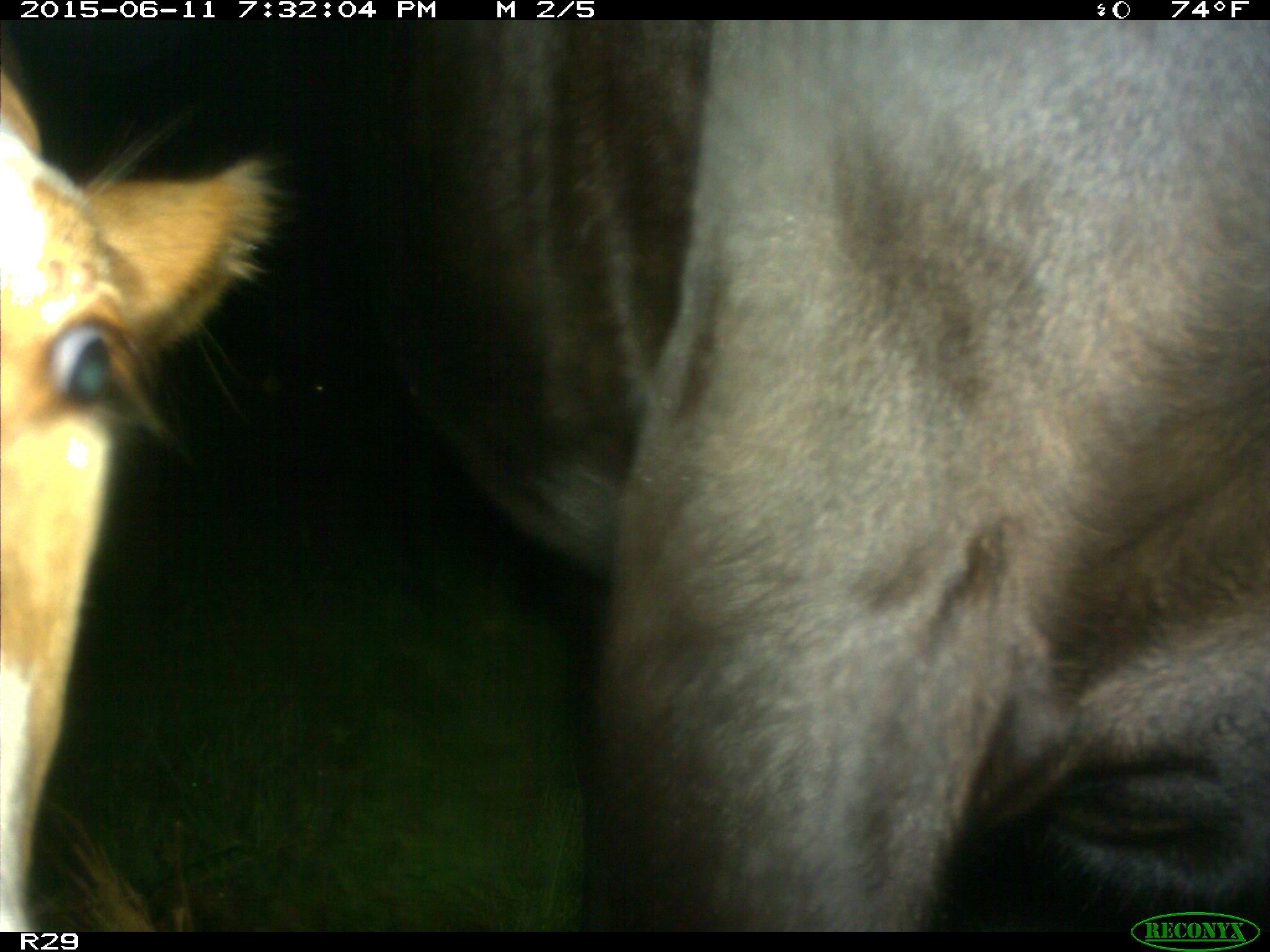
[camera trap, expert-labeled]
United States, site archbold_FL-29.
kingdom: Animalia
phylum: Chordata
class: Mammalia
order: Artiodactyla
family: Bovidae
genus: Bos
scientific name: Bos taurus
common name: domestic cow